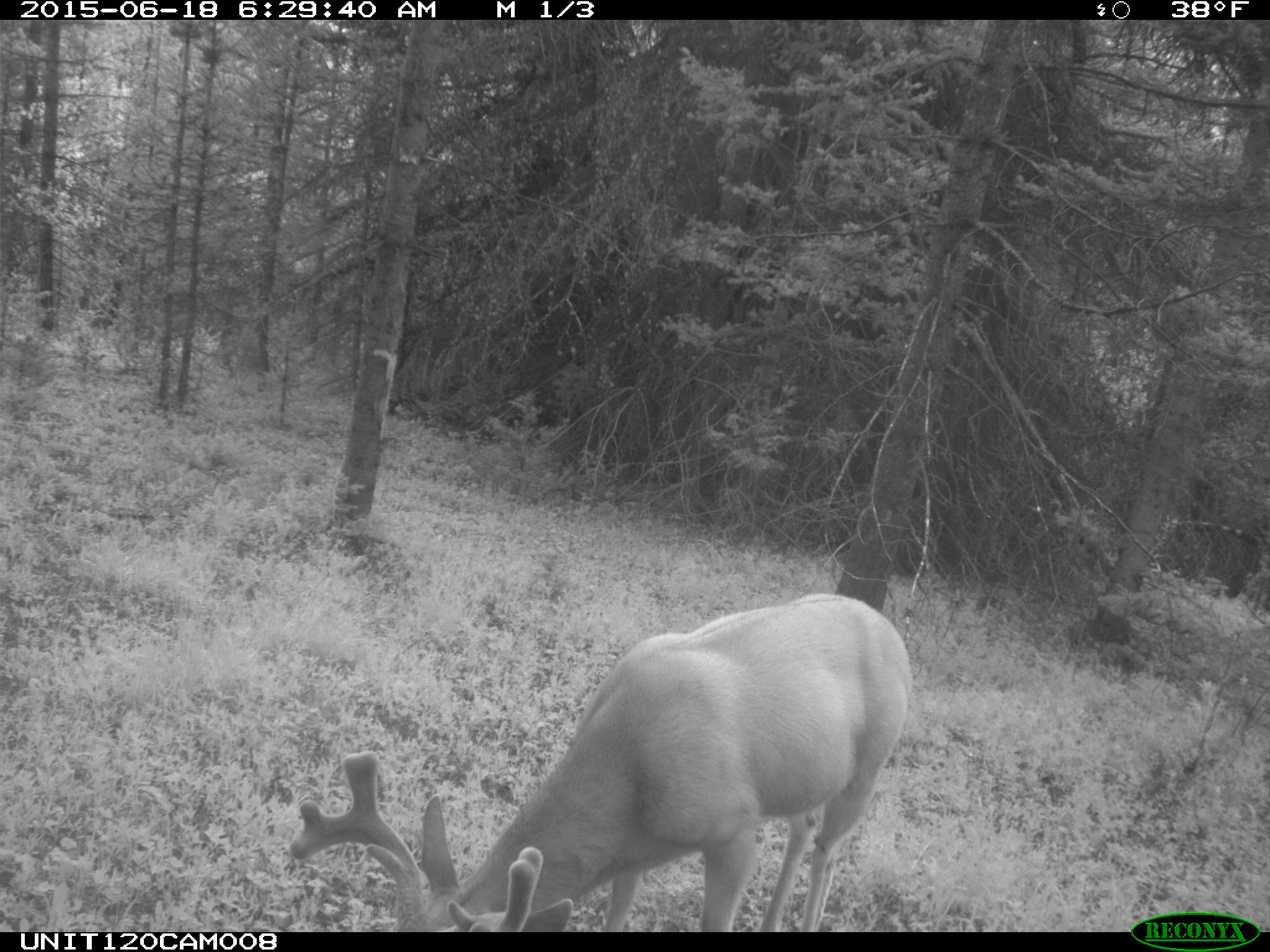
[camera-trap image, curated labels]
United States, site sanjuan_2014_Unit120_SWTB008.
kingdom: Animalia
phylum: Chordata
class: Mammalia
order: Artiodactyla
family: Cervidae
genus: Odocoileus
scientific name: Odocoileus hemionus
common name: mule deer